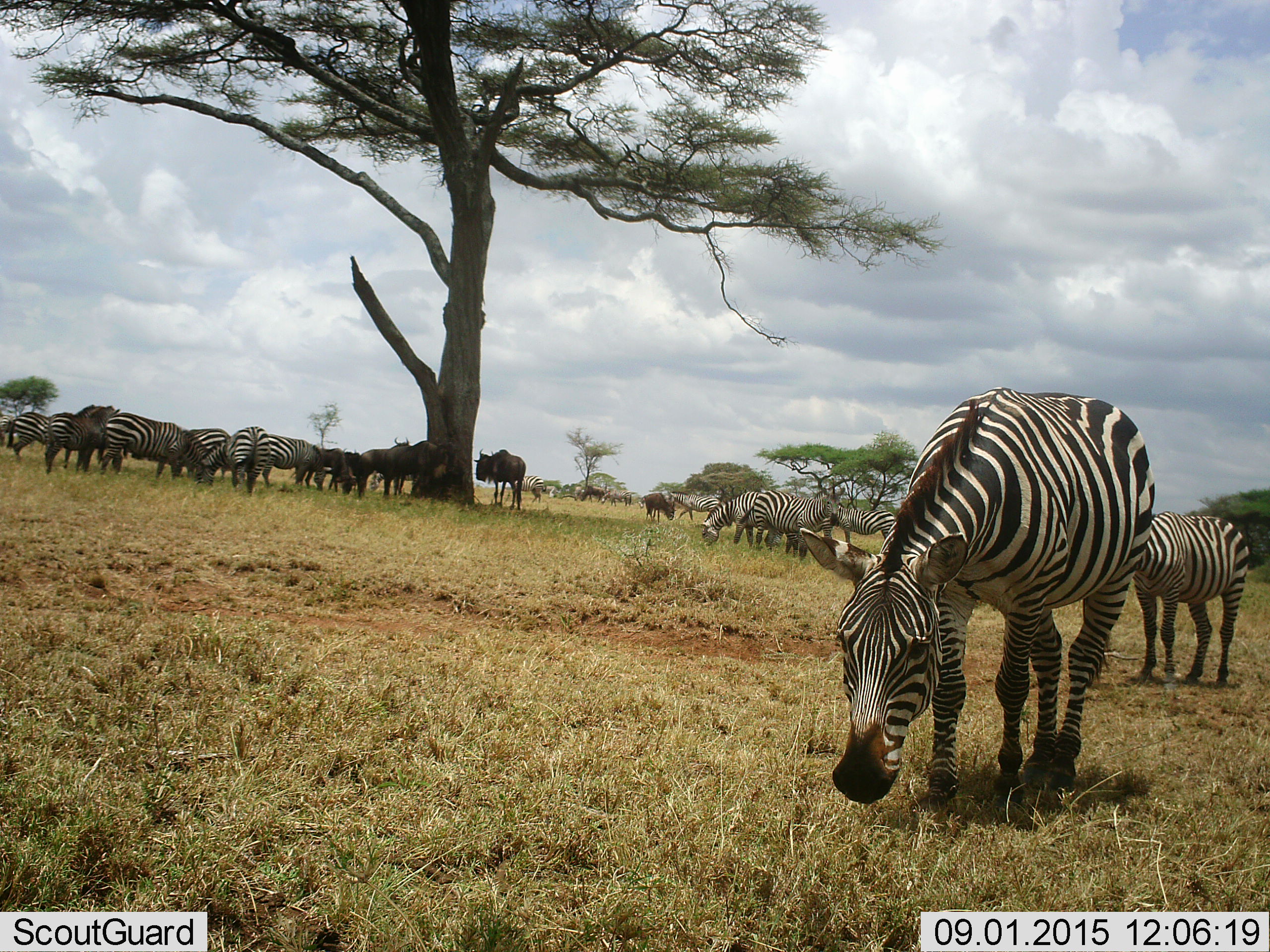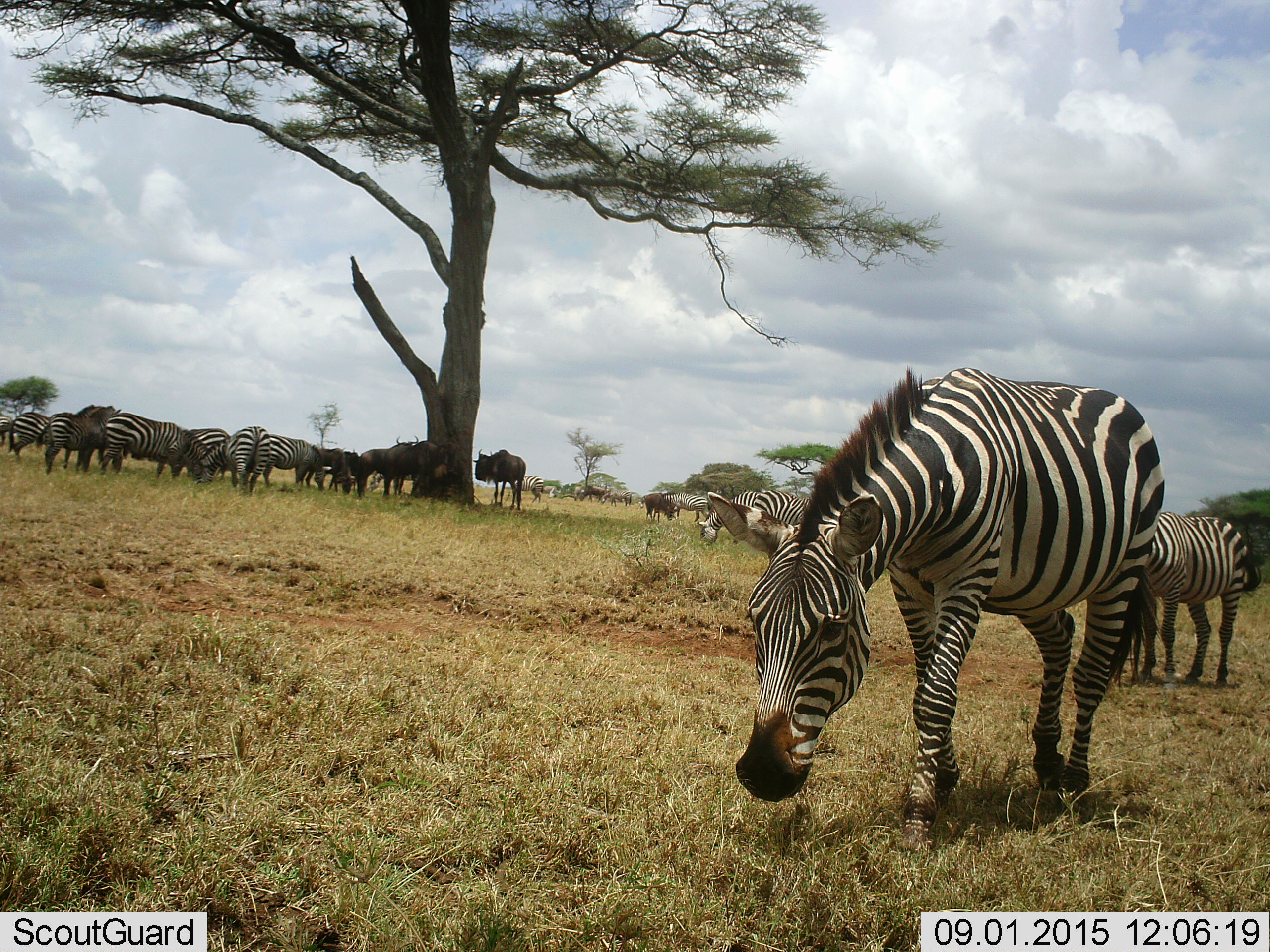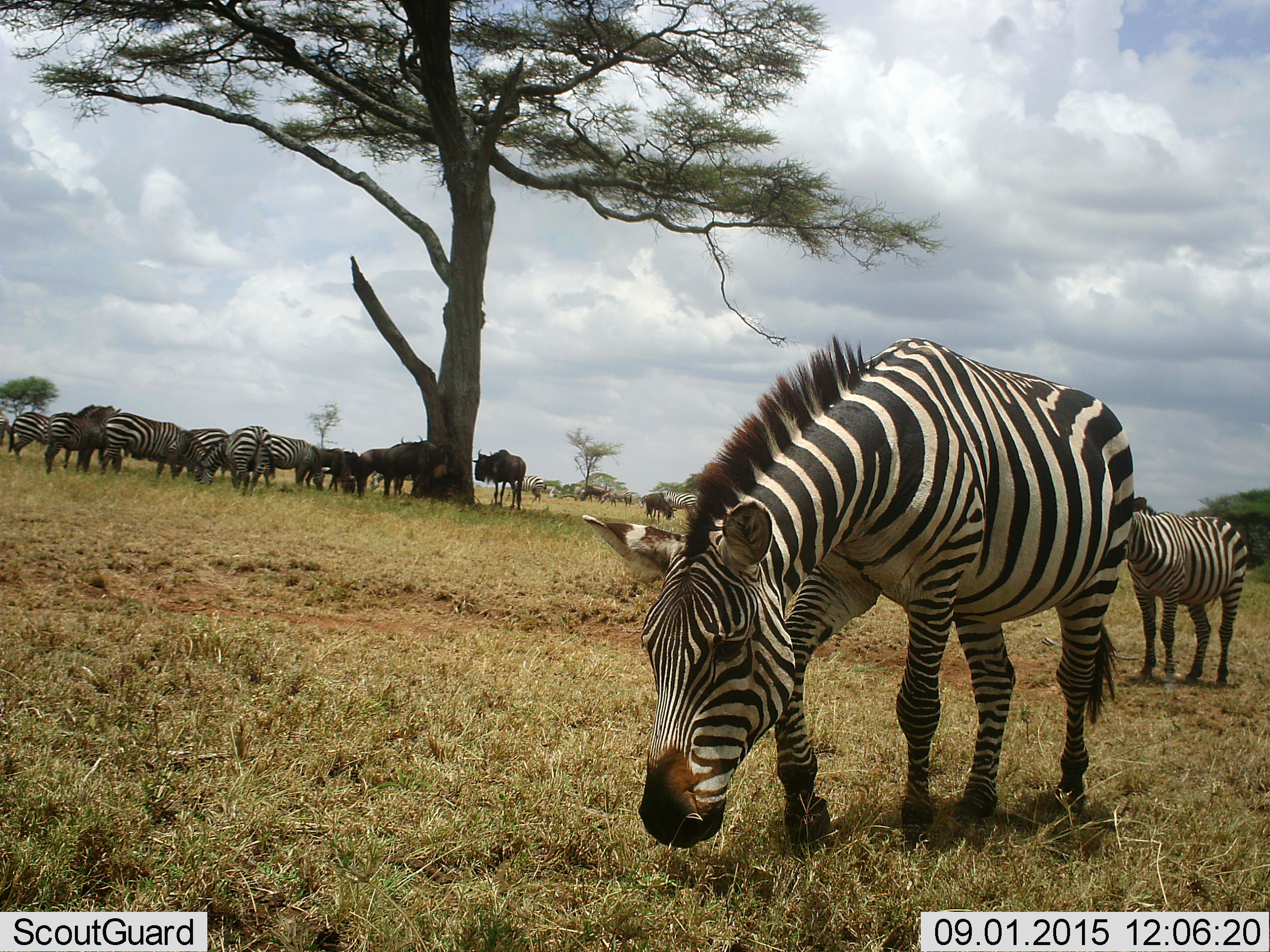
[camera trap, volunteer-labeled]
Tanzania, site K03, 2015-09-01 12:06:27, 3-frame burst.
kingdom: Animalia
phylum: Chordata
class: Mammalia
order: Artiodactyla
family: Bovidae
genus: Connochaetes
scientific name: Connochaetes taurinus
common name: blue wildebeest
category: wildebeest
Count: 8.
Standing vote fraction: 78%.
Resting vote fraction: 0%.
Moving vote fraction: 22%.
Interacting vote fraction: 11%.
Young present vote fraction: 0%.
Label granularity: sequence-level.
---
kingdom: Animalia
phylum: Chordata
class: Mammalia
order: Perissodactyla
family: Equidae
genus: Equus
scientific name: Equus quagga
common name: plains zebra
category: zebra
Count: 11-50.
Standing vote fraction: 60%.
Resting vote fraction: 0%.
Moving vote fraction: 50%.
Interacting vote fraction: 10%.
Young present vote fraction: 20%.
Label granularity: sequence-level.